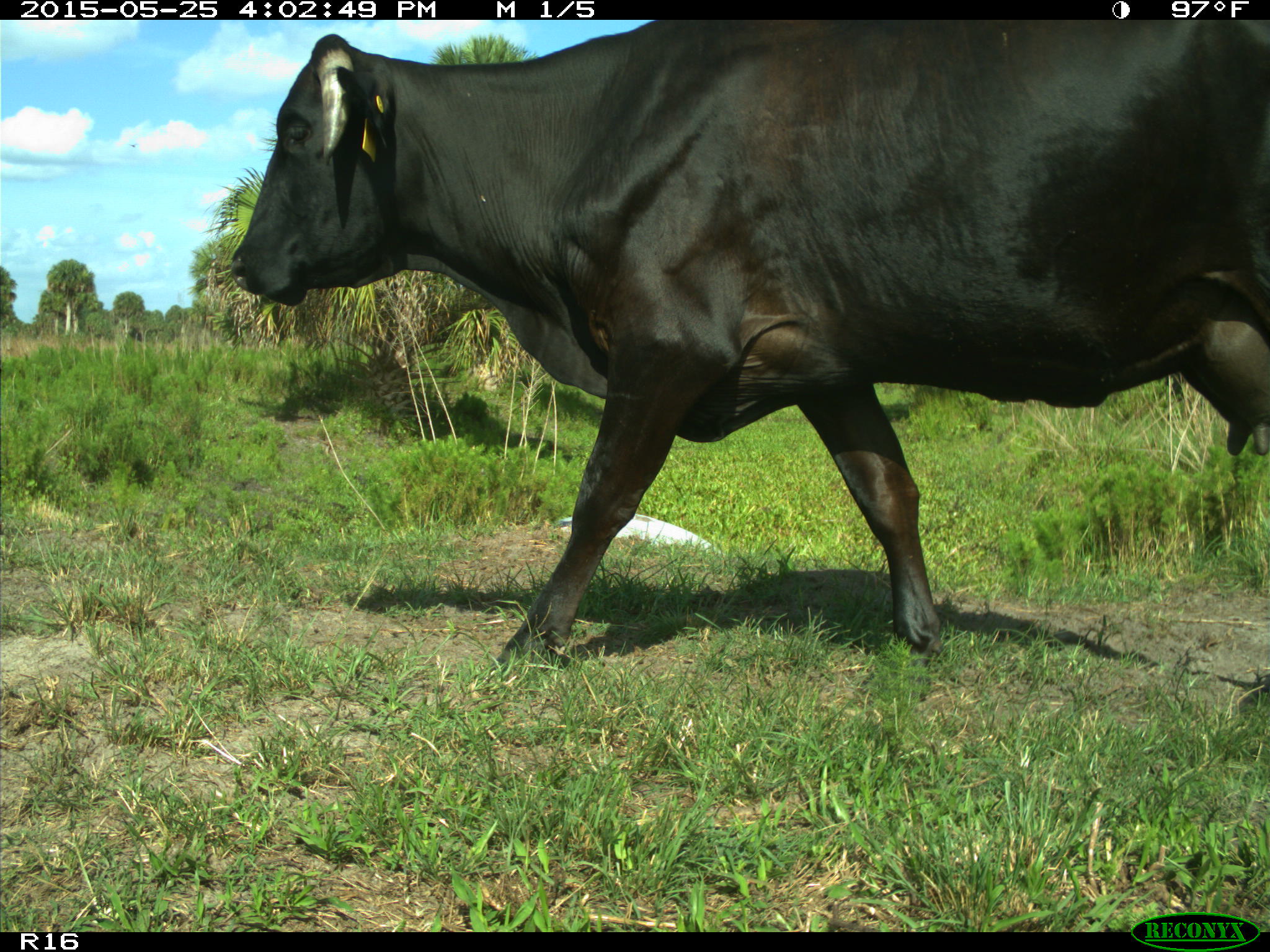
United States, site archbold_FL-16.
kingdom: Animalia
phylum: Chordata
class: Mammalia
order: Artiodactyla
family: Bovidae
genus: Bos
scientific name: Bos taurus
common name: domestic cow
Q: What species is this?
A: Bos taurus (domestic cow).